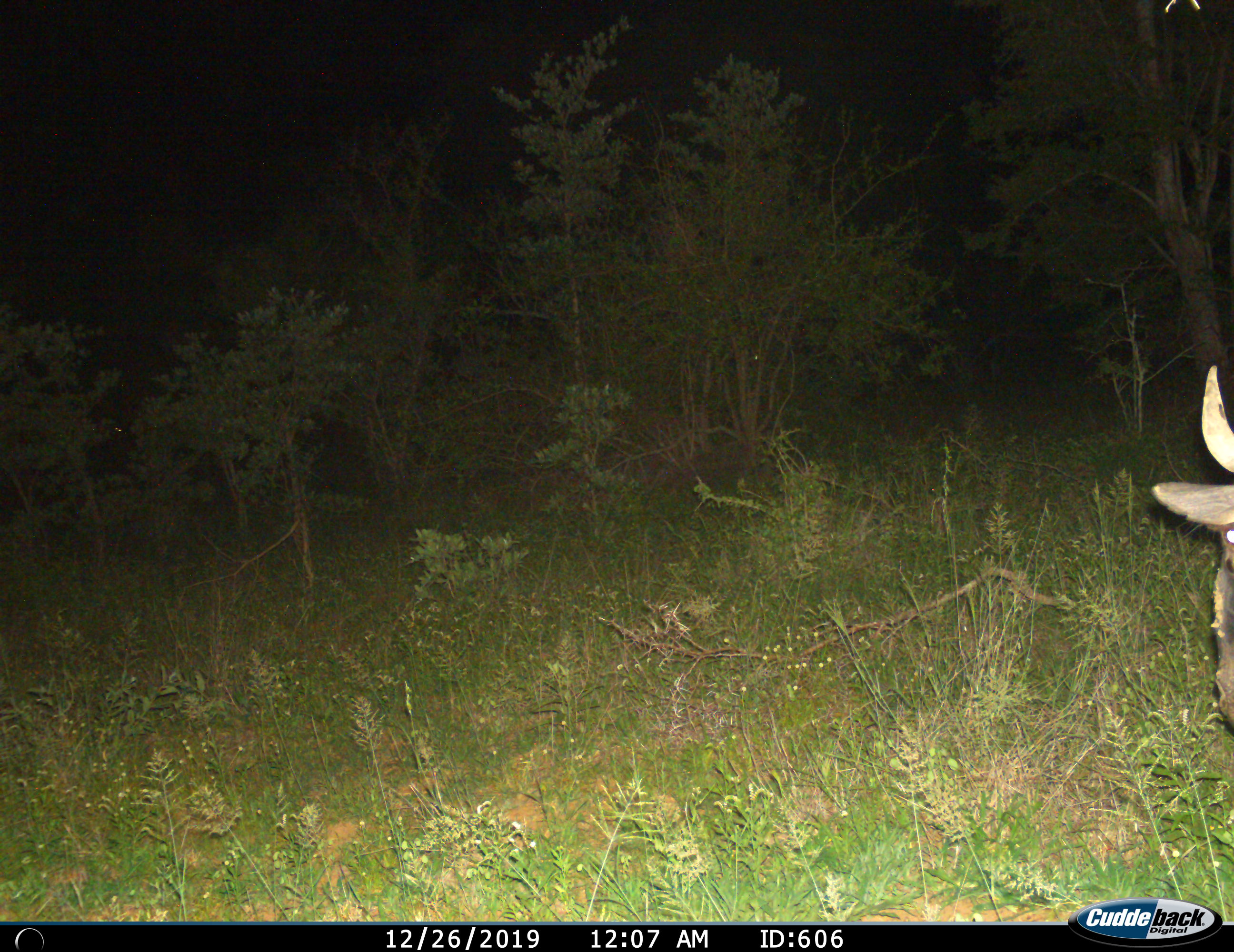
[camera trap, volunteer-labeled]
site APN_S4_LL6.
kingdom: Animalia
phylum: Chordata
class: Mammalia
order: Artiodactyla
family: Bovidae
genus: Connochaetes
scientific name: Connochaetes taurinus taurinus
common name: blue wildebeest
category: wildebeestblue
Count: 1.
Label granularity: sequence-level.